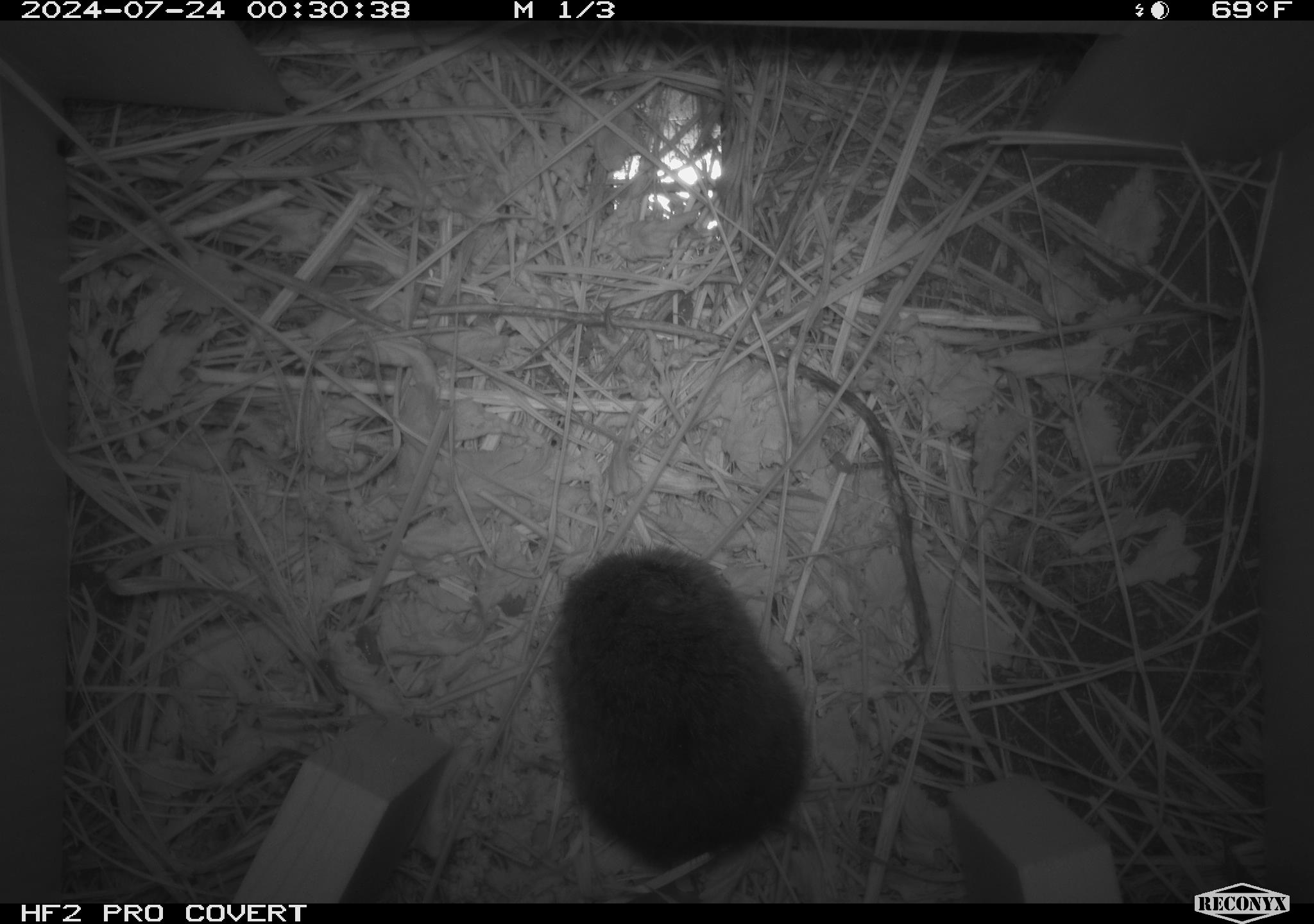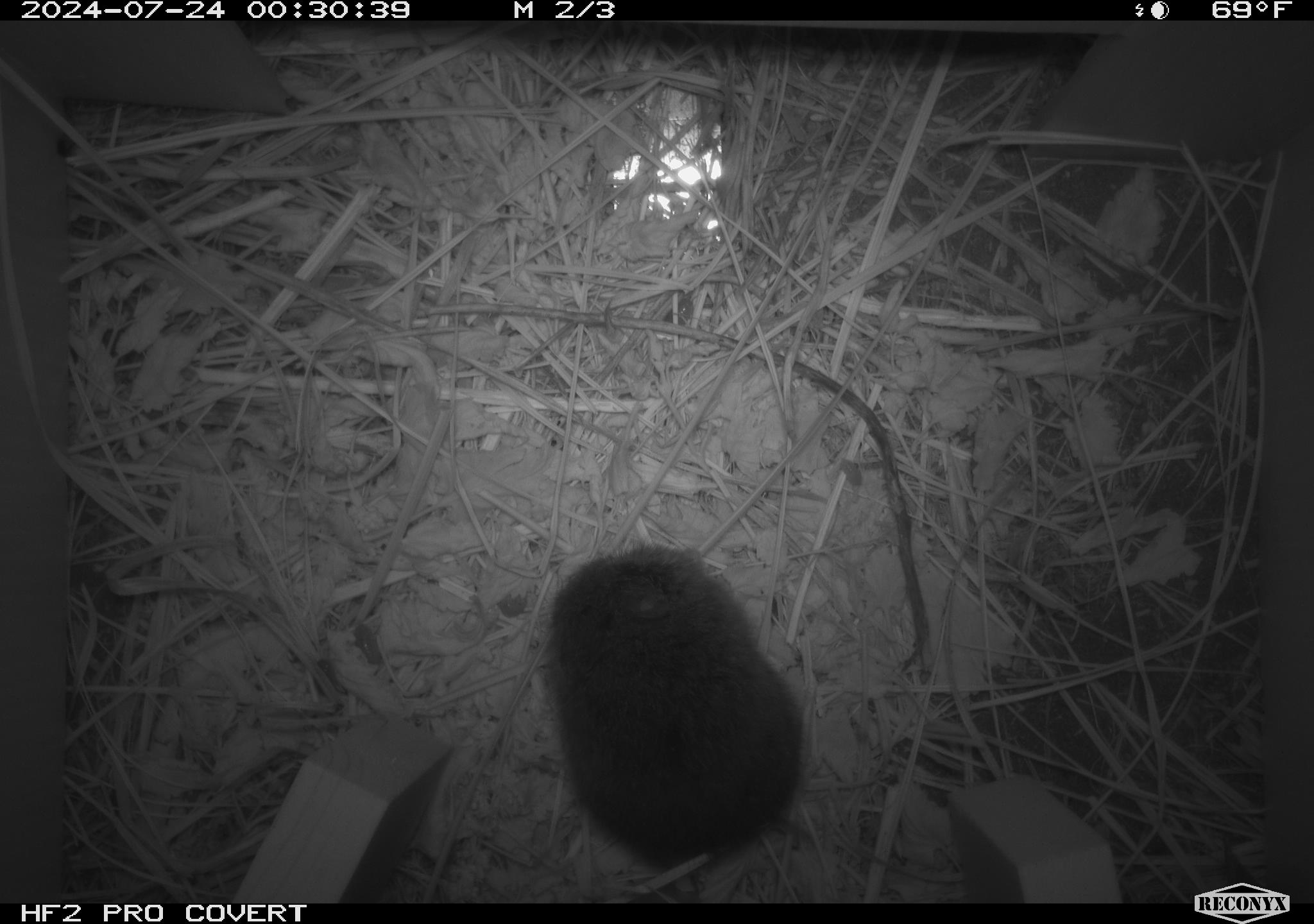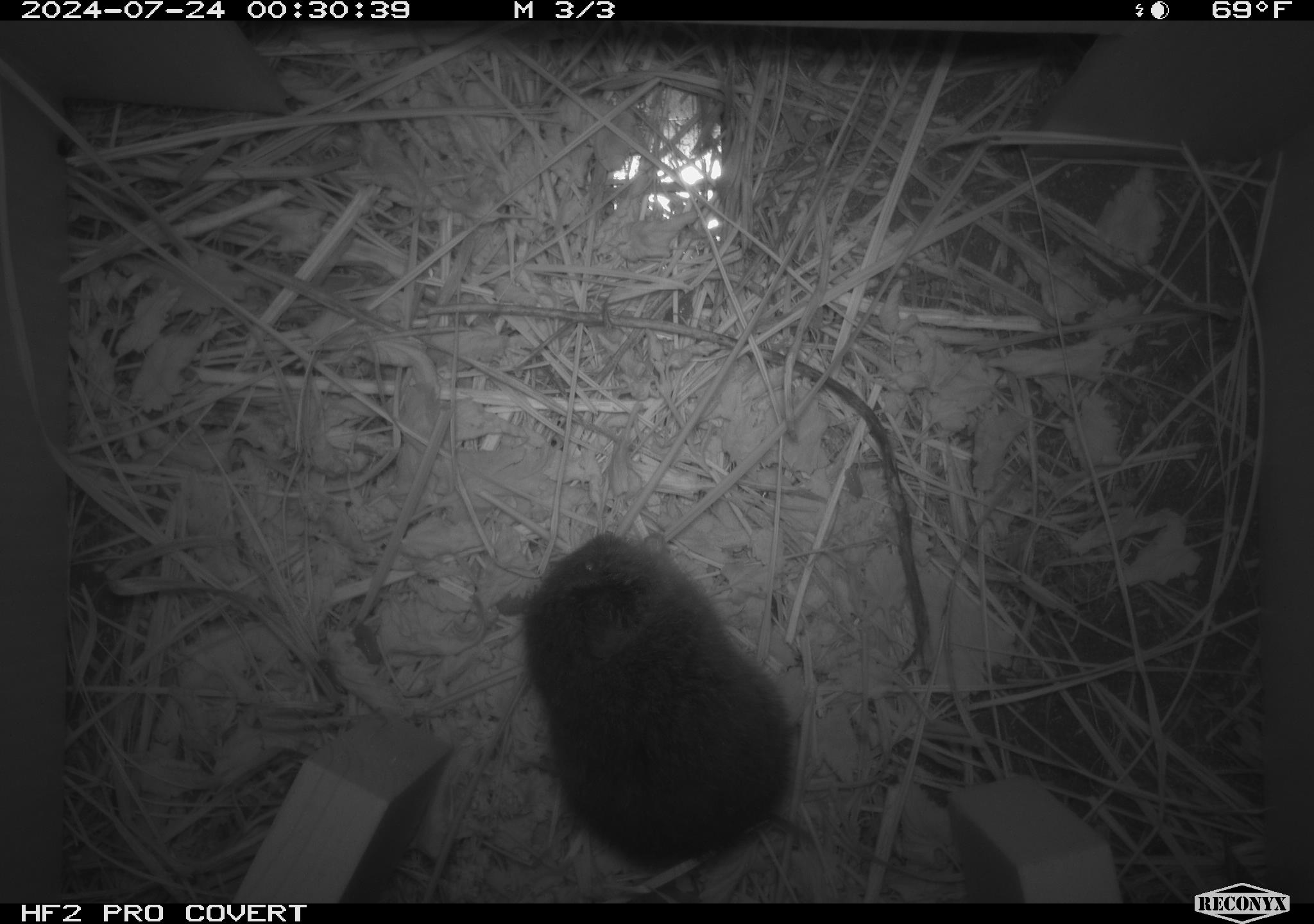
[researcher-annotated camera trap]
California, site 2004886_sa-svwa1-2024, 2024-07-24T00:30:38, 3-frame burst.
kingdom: Animalia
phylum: Chordata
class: Mammalia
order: Rodentia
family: Cricetidae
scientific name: Arvicolinae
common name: voles, lemmings, and muskrats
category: arvicolinae subfamily